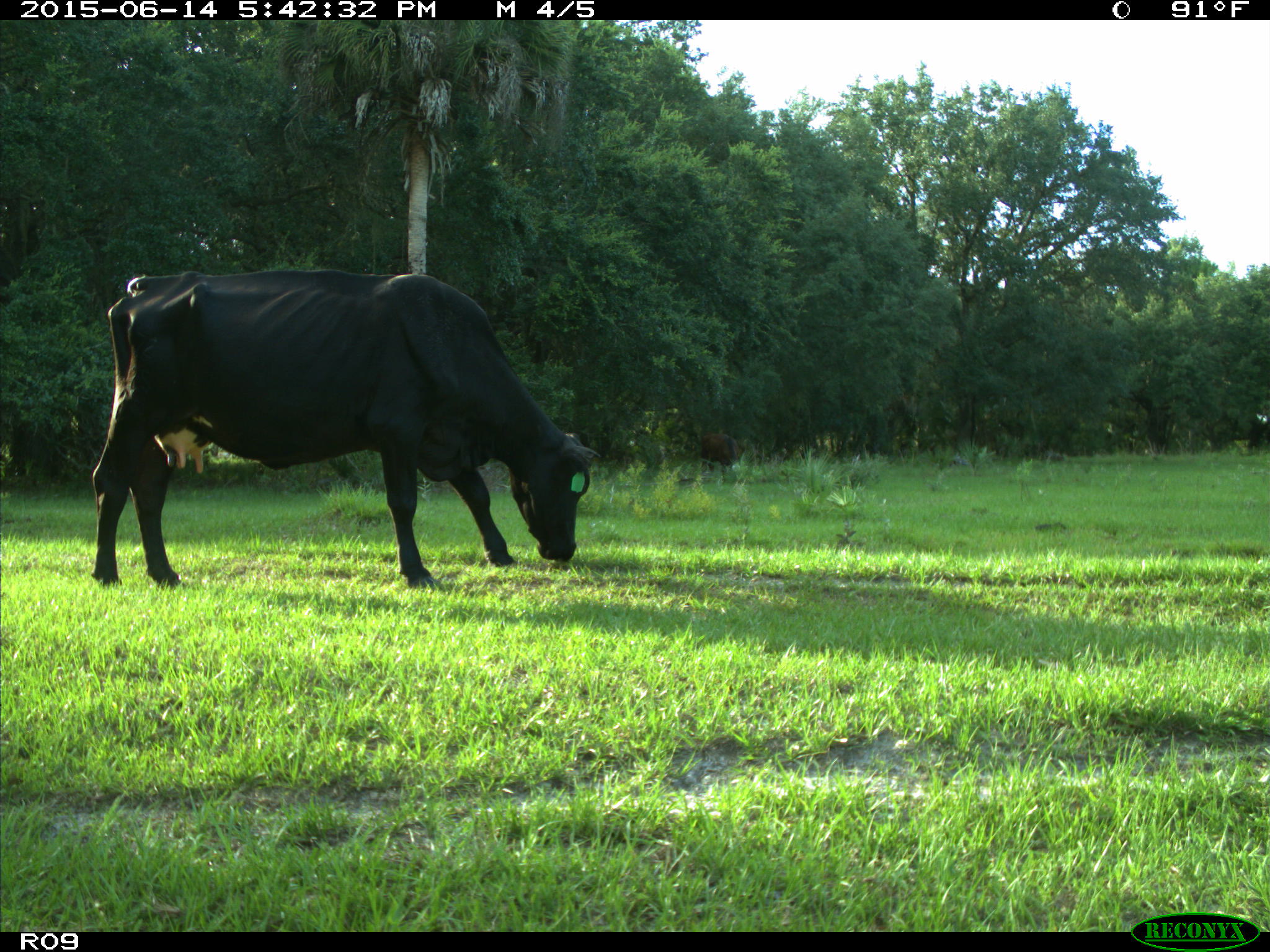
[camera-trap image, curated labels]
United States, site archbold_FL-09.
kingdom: Animalia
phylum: Chordata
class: Mammalia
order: Artiodactyla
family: Bovidae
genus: Bos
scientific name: Bos taurus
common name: domestic cow